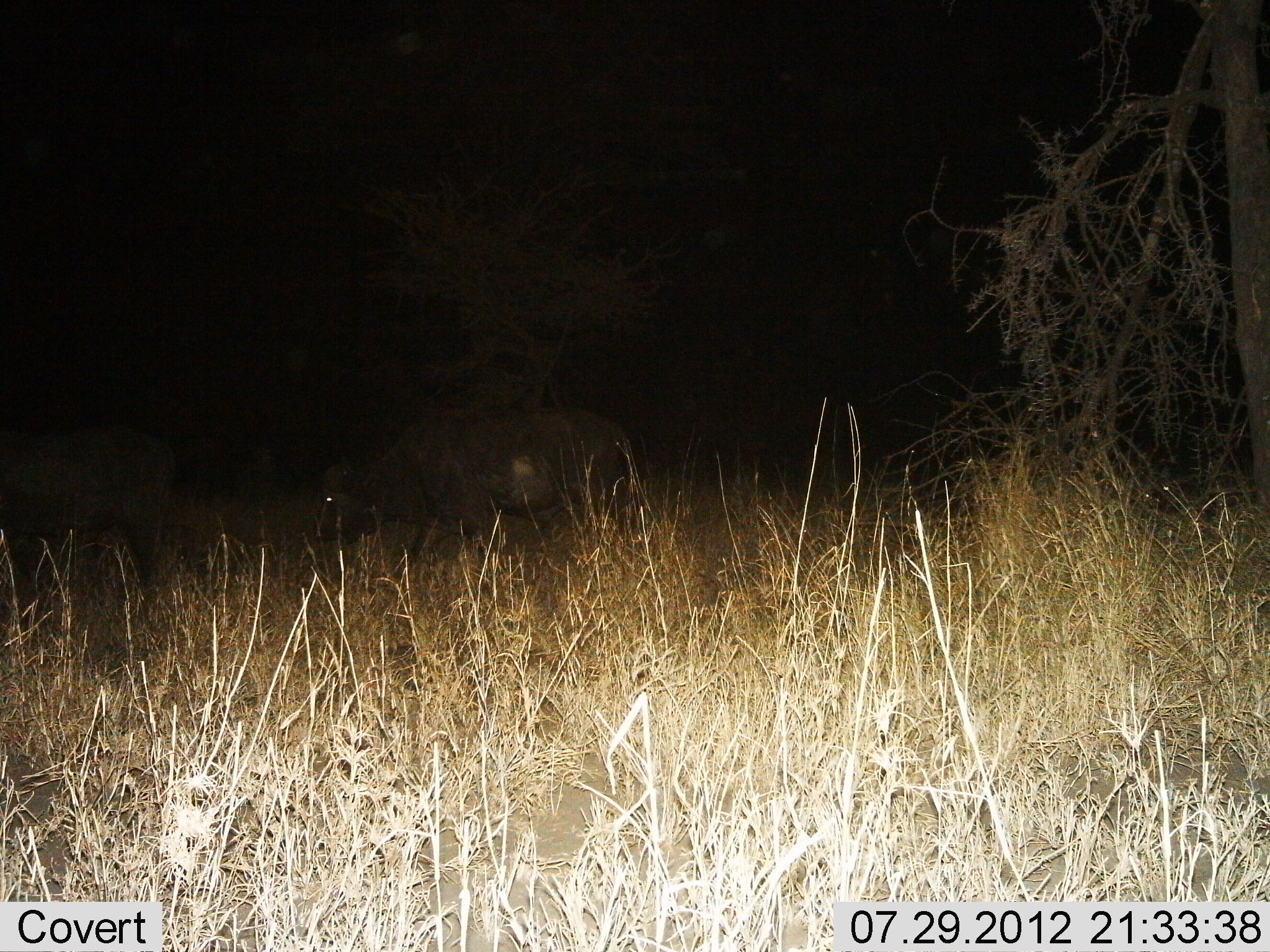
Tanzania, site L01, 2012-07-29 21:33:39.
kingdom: Animalia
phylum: Chordata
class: Mammalia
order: Artiodactyla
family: Bovidae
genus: Syncerus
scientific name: Syncerus caffer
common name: cape buffalo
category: buffalo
Buffalo (cape buffalo) (Syncerus caffer), count 2. Behavior (volunteer vote fractions): standing 40%, resting 0%, moving 60%, interacting 0%. Young present (vote fraction): 0%. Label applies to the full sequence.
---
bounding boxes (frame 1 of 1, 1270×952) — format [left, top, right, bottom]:
animal: [308, 403, 636, 585]